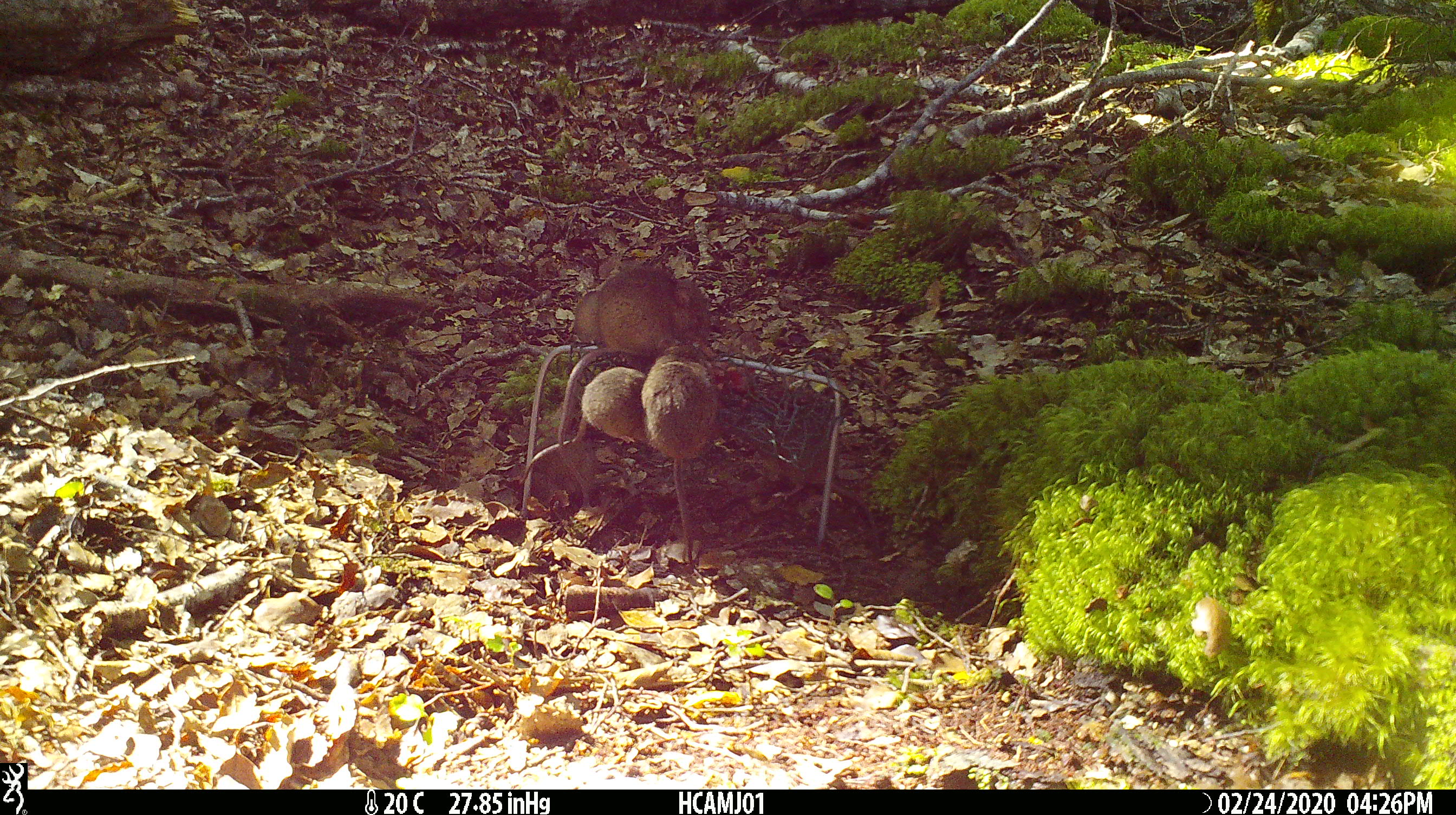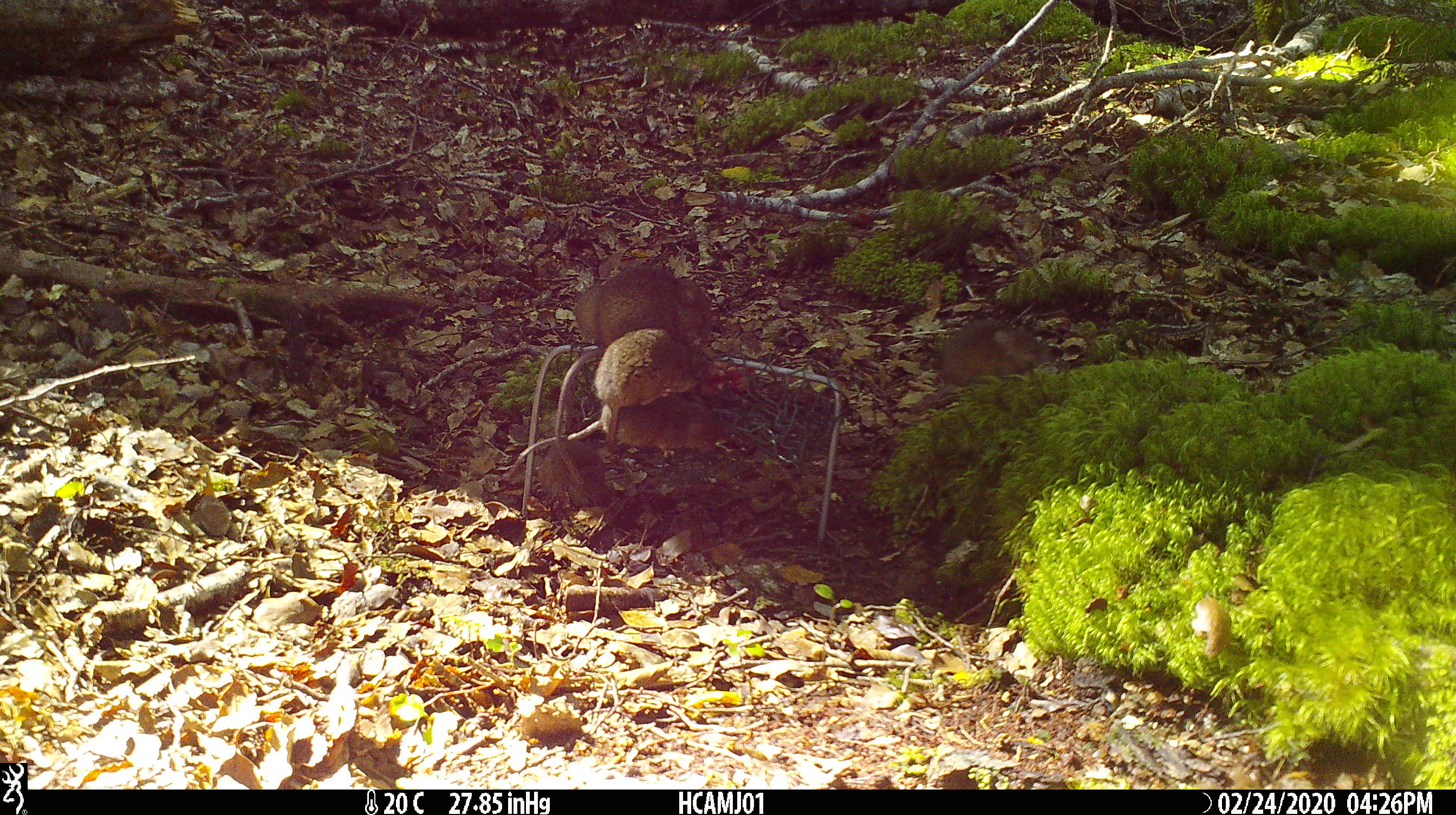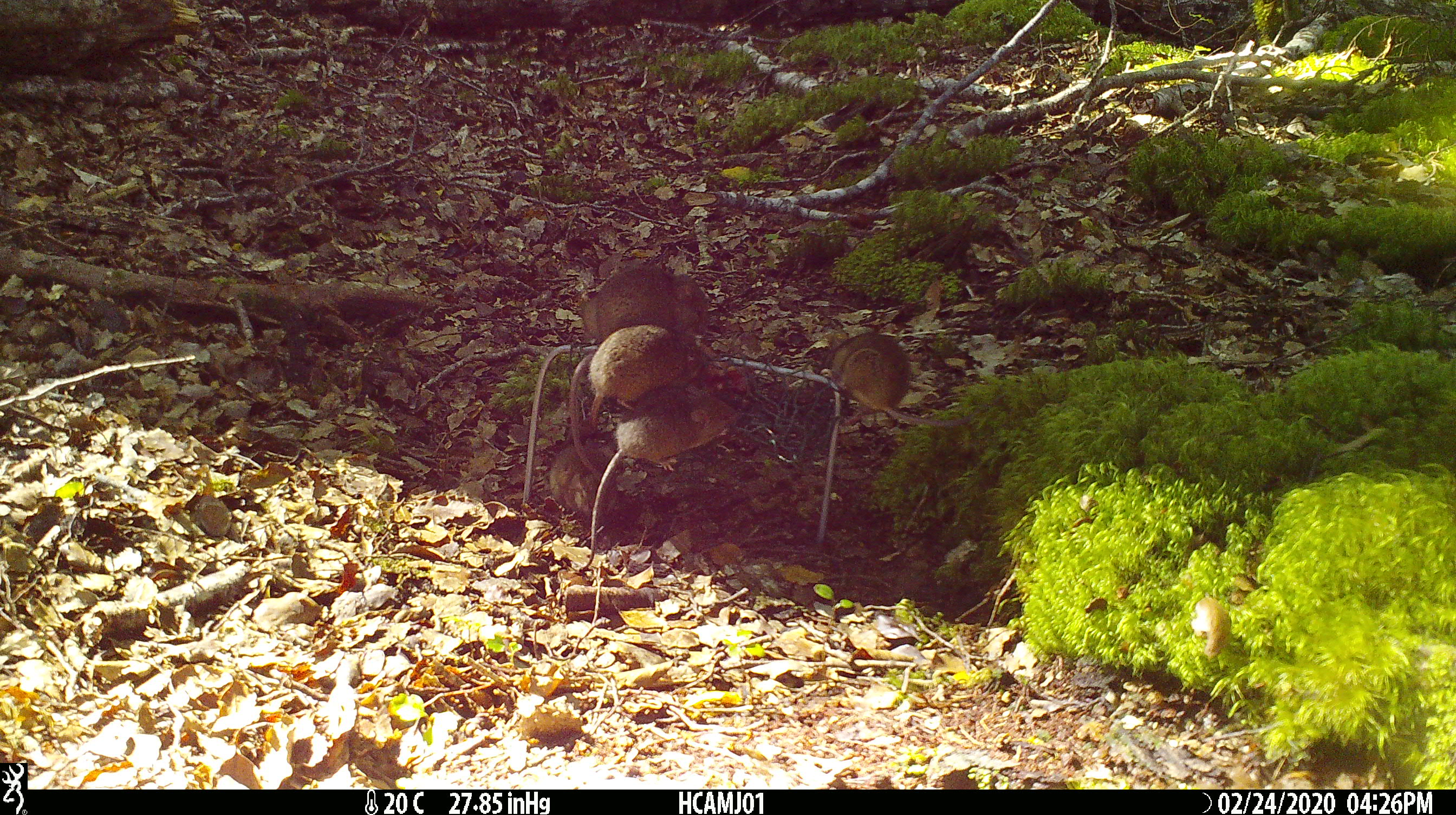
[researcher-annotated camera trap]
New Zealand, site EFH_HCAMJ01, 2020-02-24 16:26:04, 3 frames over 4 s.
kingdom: Animalia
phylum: Chordata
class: Mammalia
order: Rodentia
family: Muridae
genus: Mus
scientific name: Mus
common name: mouse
Mouse (Mus).